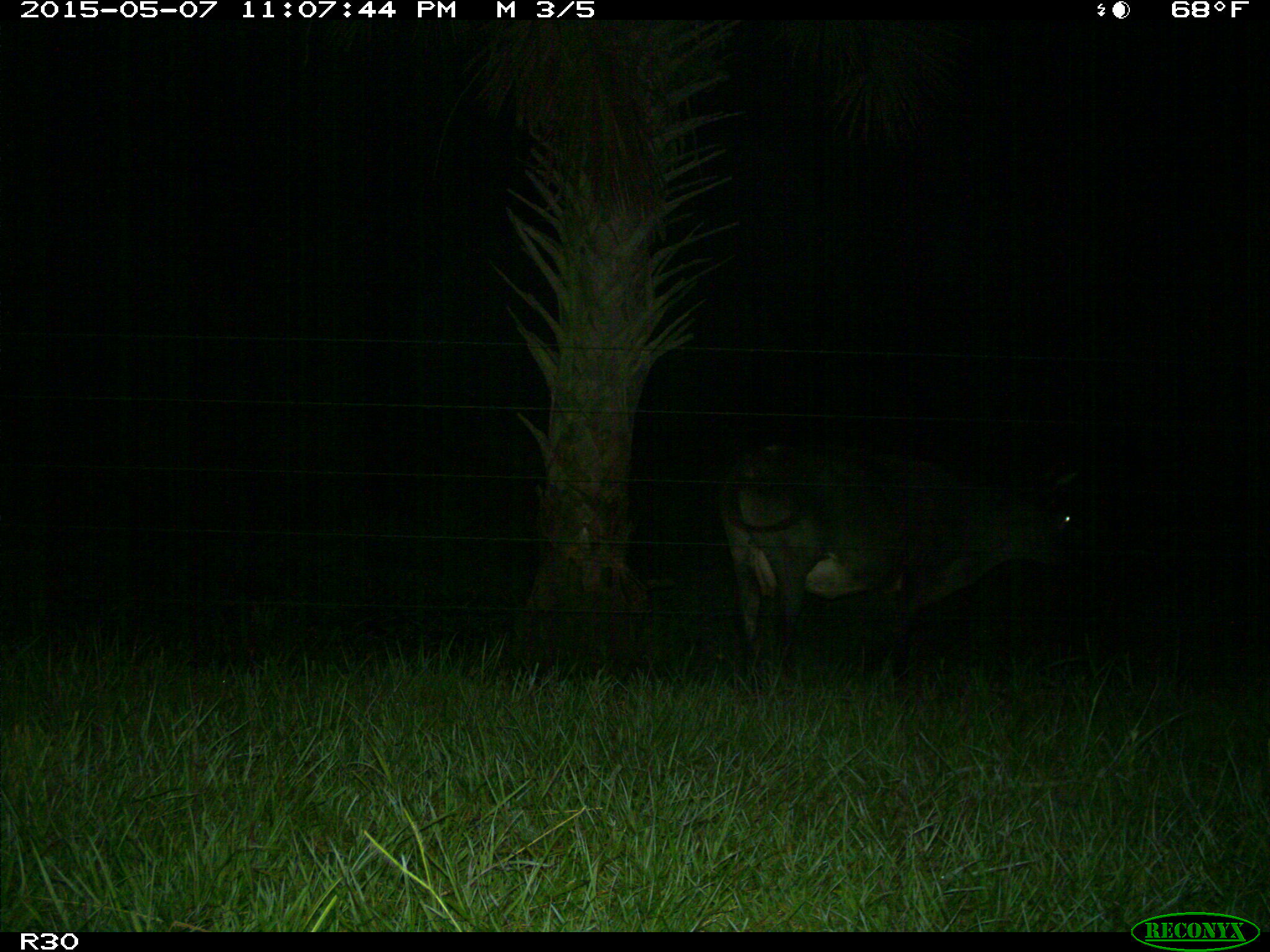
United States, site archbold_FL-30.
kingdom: Animalia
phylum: Chordata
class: Mammalia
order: Artiodactyla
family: Bovidae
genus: Bos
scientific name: Bos taurus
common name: domestic cow